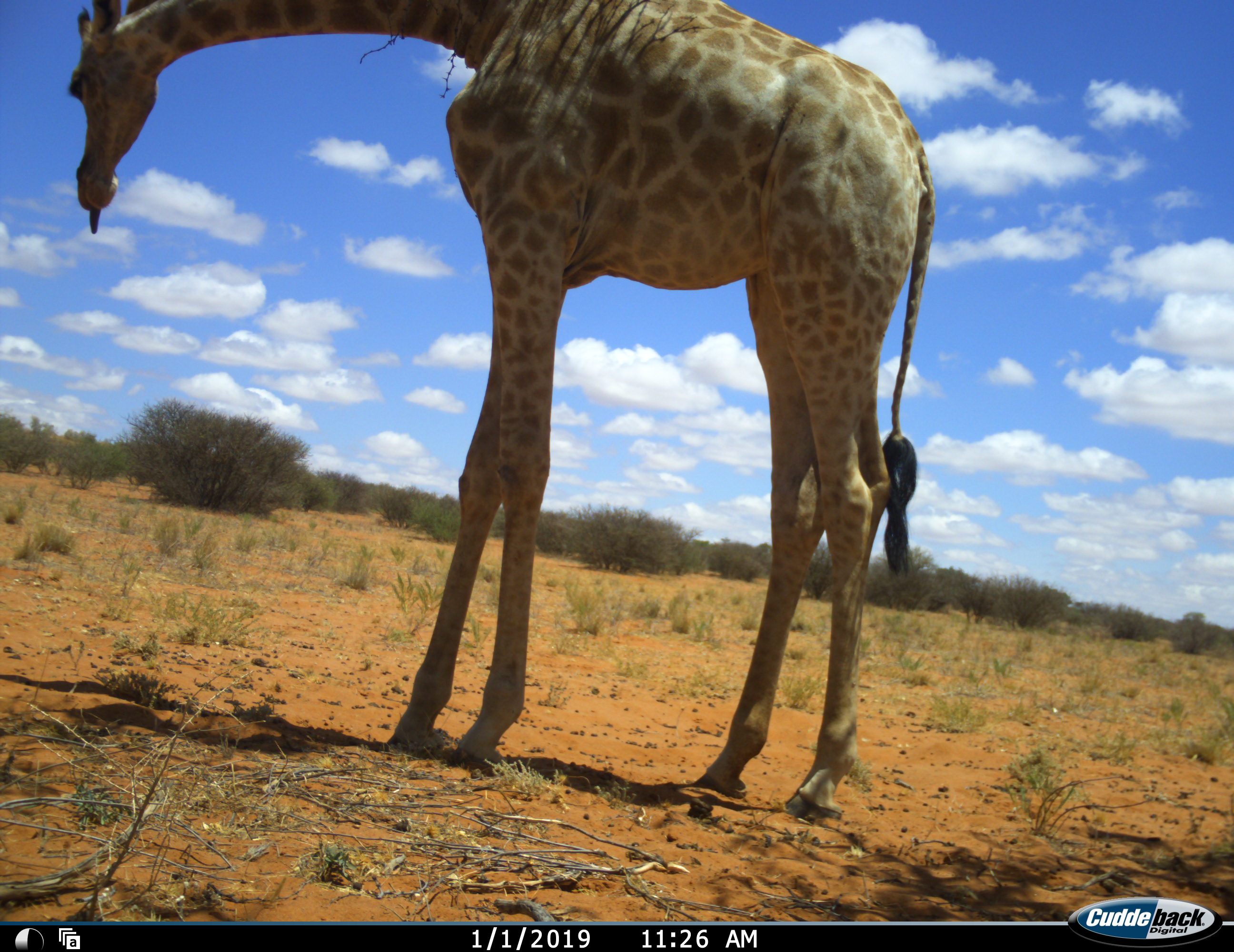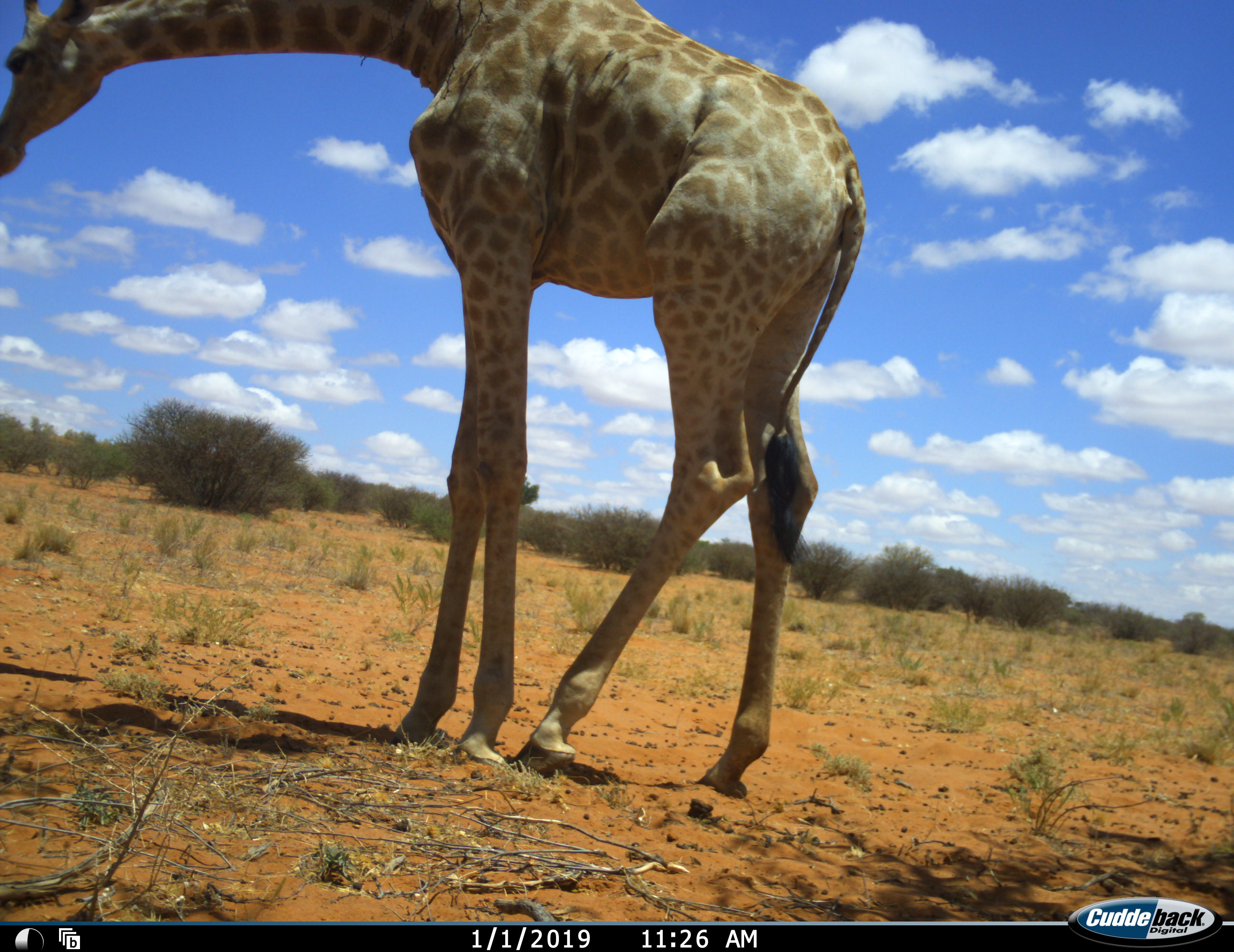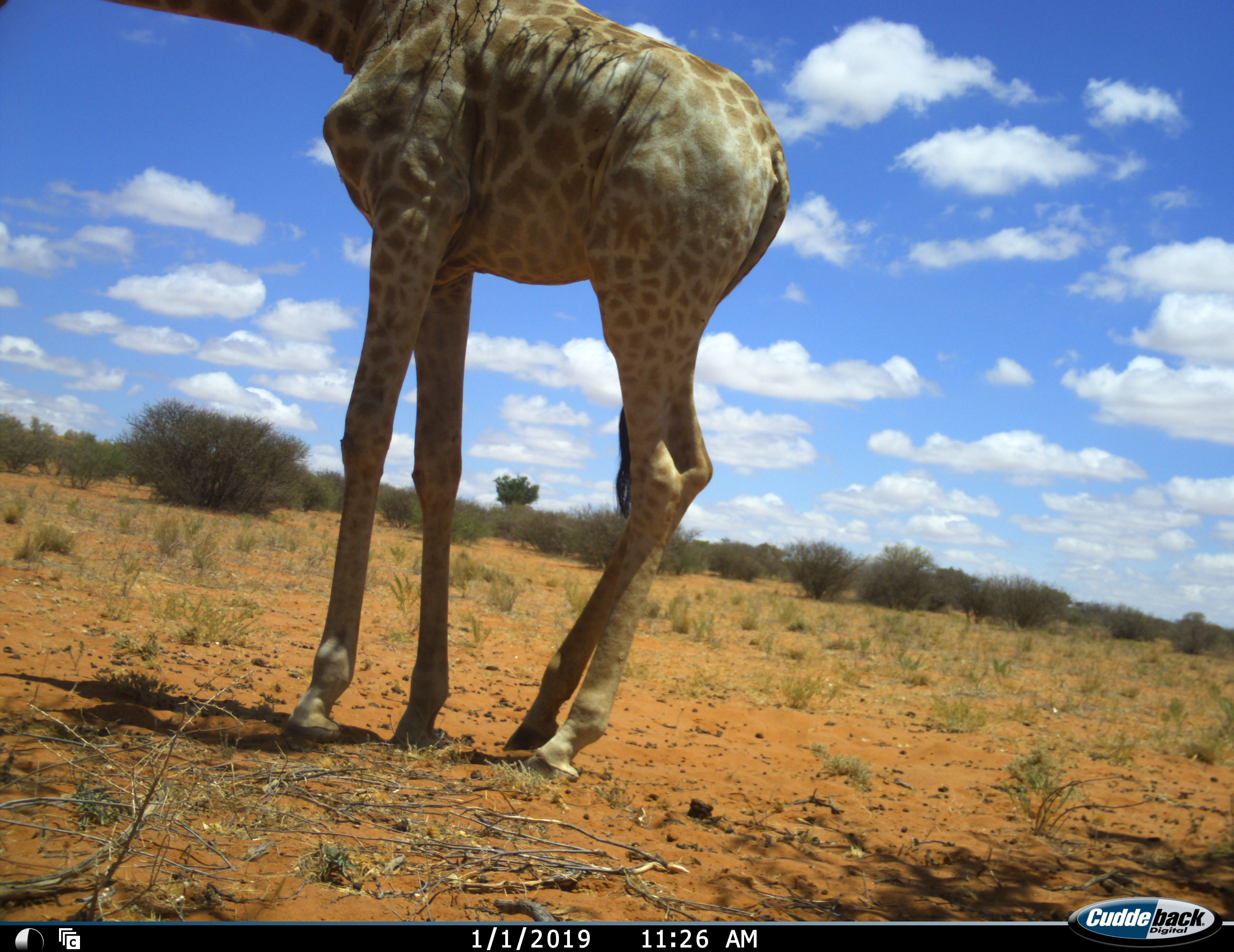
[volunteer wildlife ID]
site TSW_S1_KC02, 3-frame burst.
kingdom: Animalia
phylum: Chordata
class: Mammalia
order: Artiodactyla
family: Giraffidae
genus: Giraffa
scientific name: Giraffa camelopardalis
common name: giraffe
Giraffe (Giraffa camelopardalis), count 1. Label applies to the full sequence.